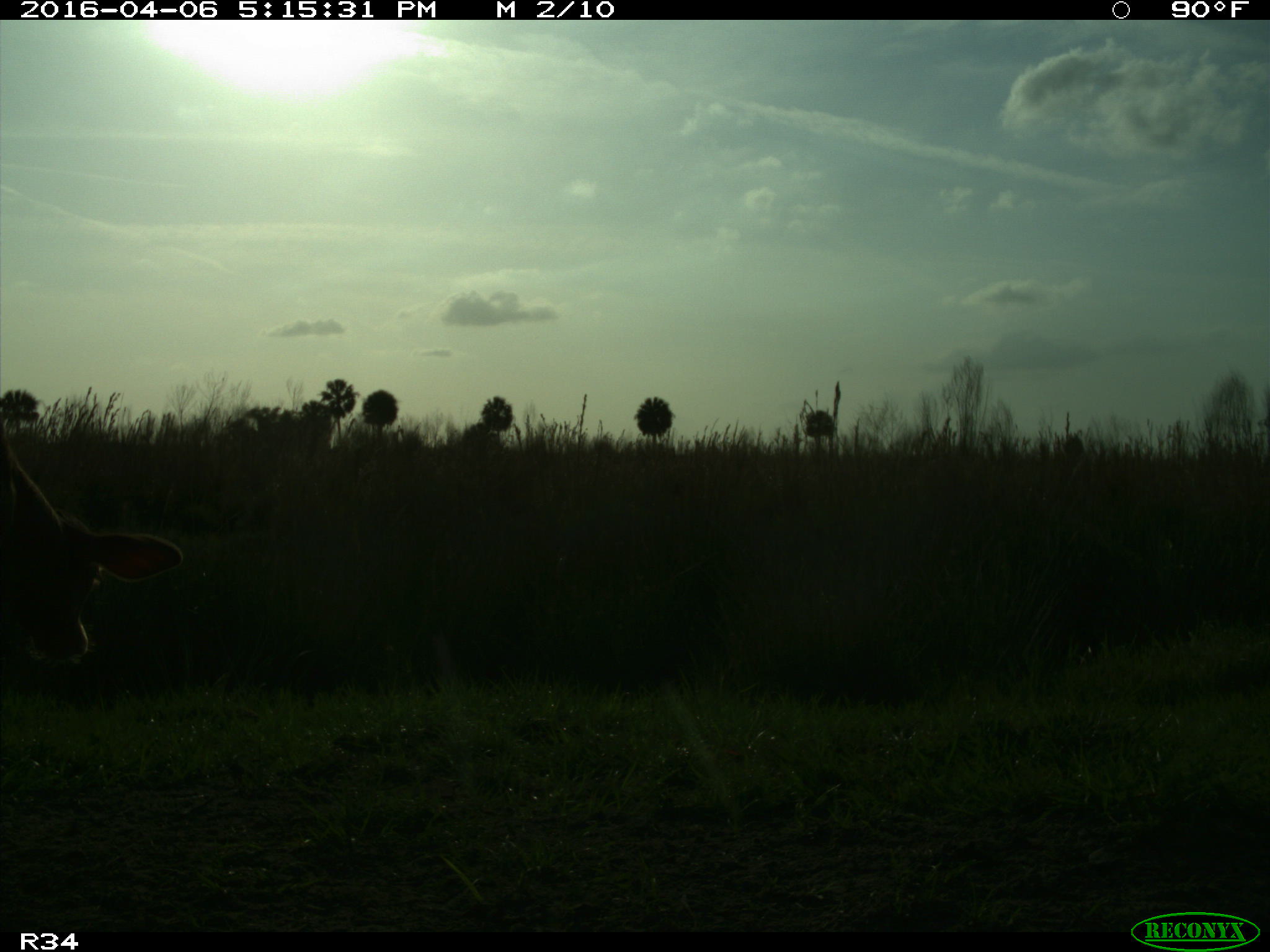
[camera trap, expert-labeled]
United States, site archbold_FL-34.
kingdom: Animalia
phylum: Chordata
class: Mammalia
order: Artiodactyla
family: Bovidae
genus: Bos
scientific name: Bos taurus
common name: domestic cow